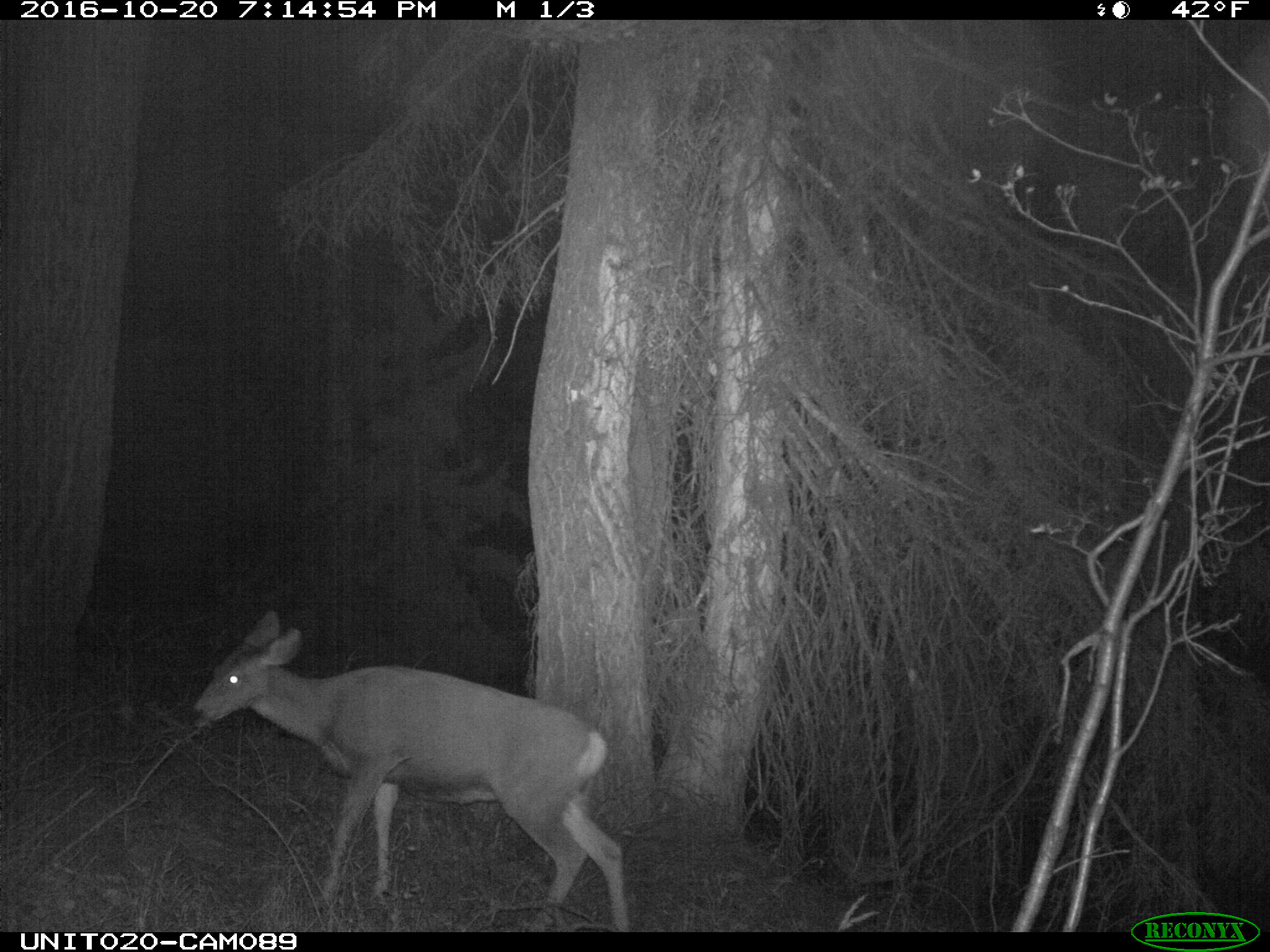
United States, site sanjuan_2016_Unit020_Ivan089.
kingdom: Animalia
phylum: Chordata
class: Mammalia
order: Artiodactyla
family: Cervidae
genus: Odocoileus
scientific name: Odocoileus hemionus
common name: mule deer